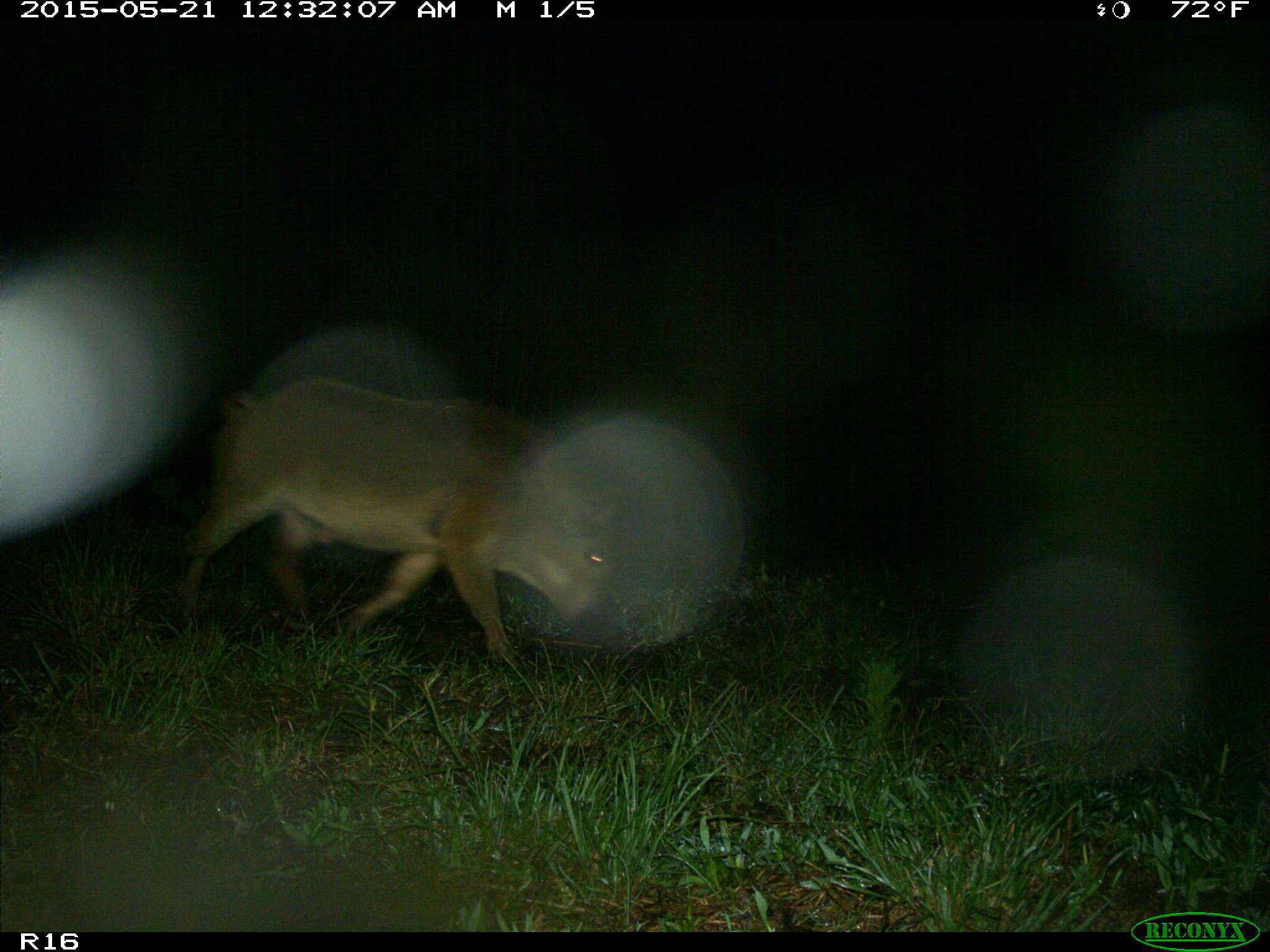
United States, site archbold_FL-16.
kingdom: Animalia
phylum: Chordata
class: Mammalia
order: Artiodactyla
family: Suidae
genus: Sus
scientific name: Sus scrofa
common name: wild boar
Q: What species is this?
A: Sus scrofa (wild boar).